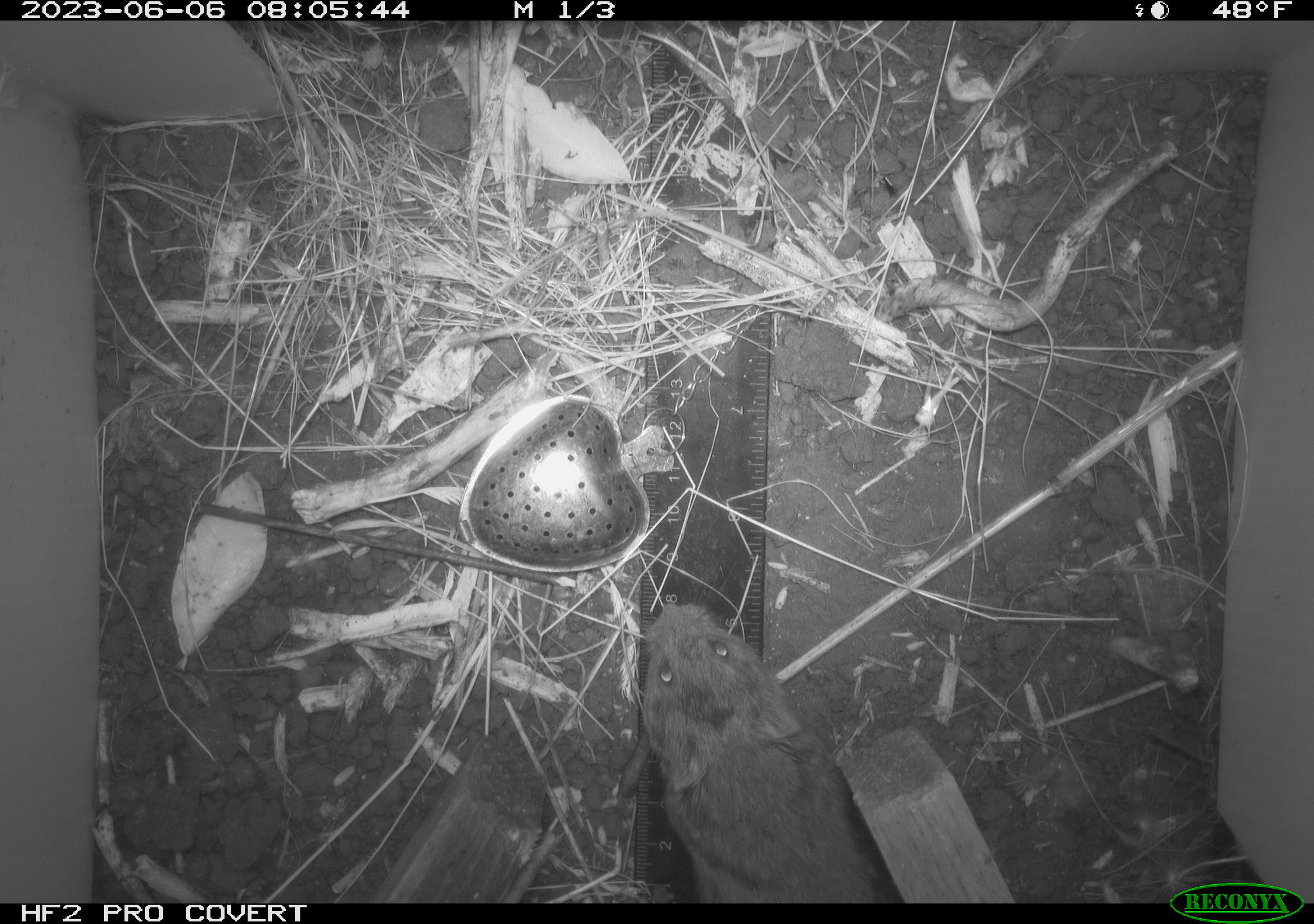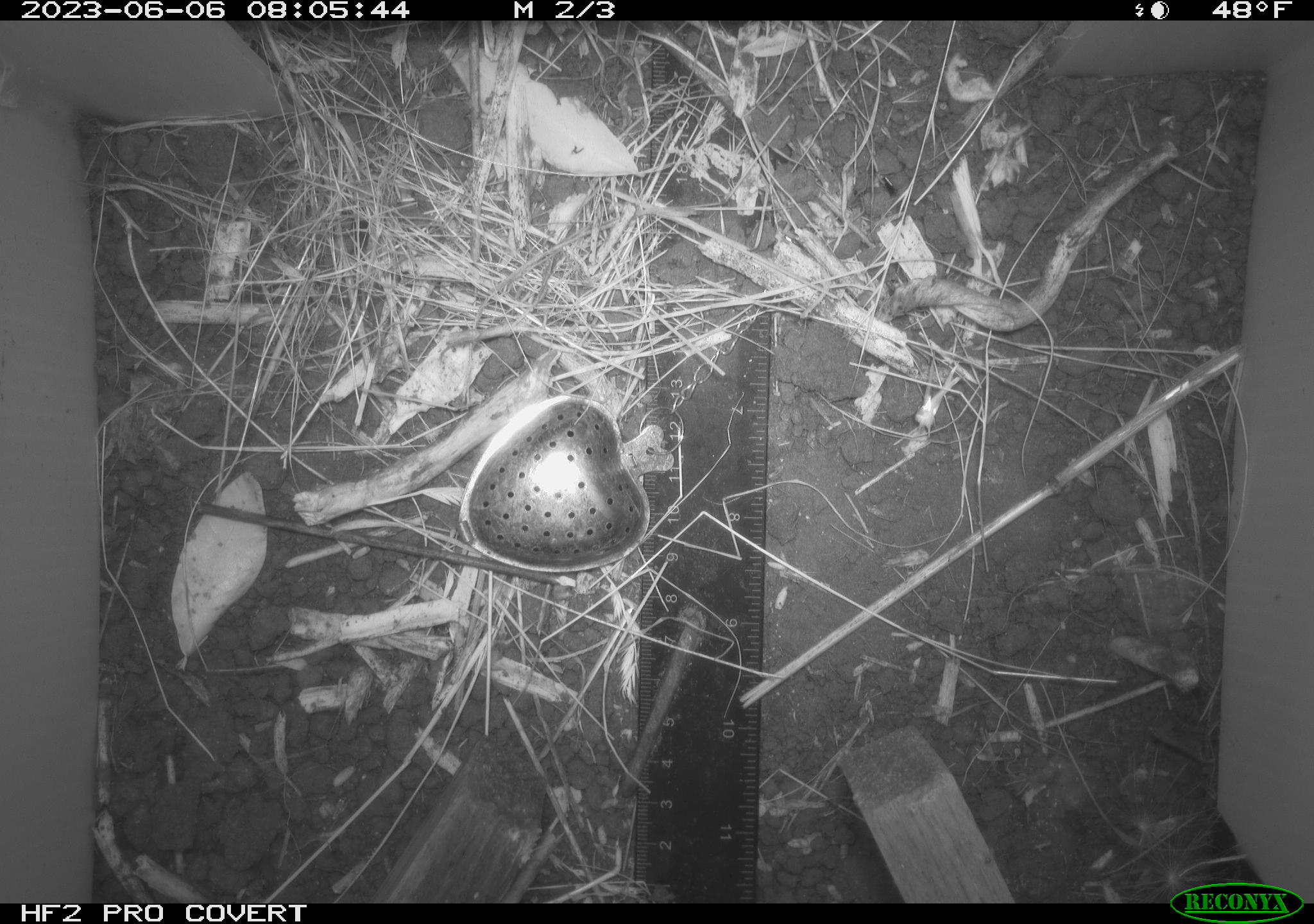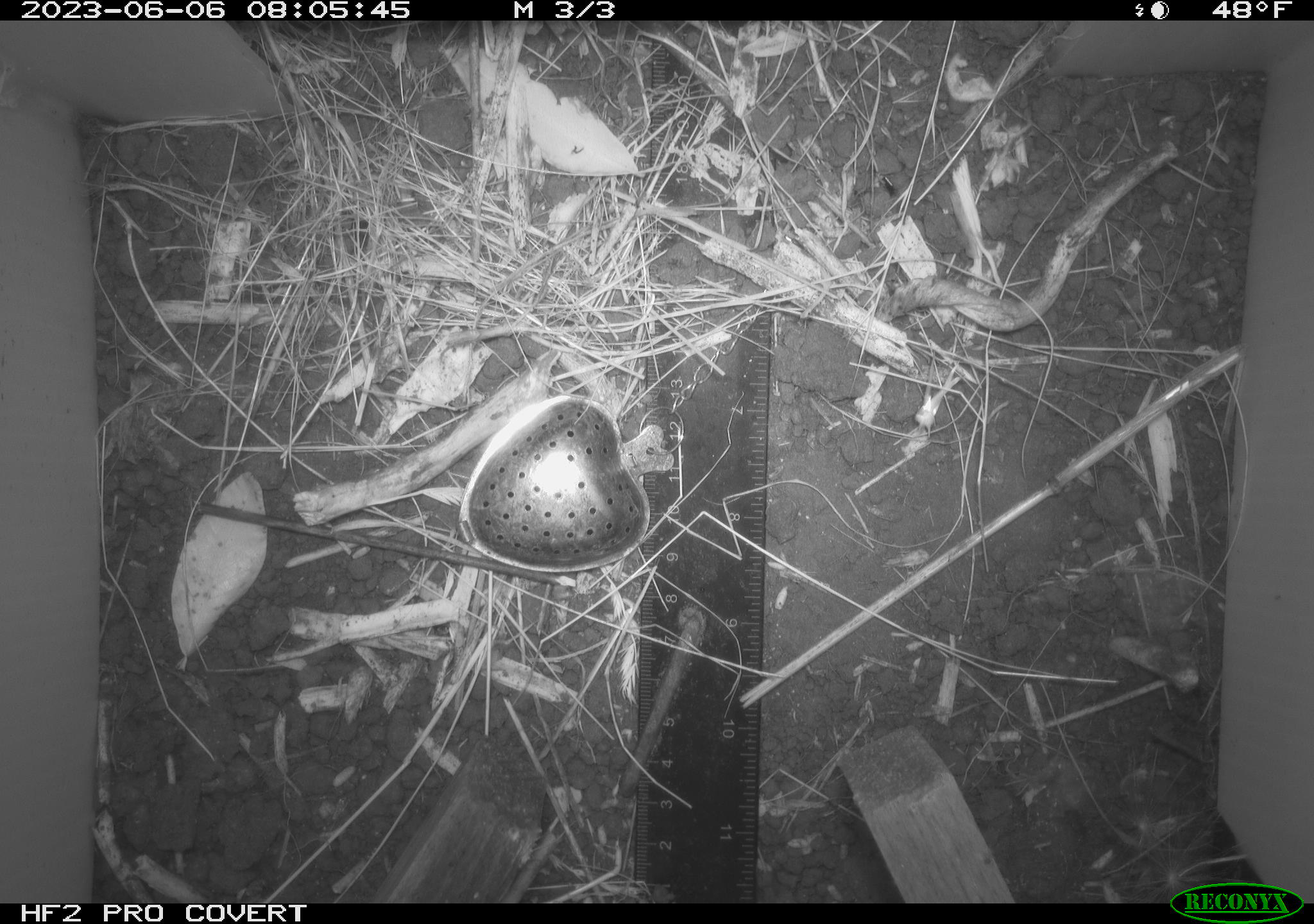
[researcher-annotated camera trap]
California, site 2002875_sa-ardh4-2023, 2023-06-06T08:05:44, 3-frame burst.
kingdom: Animalia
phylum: Chordata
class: Mammalia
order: Rodentia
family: Cricetidae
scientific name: Arvicolinae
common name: voles, lemmings, and muskrats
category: arvicolinae subfamily